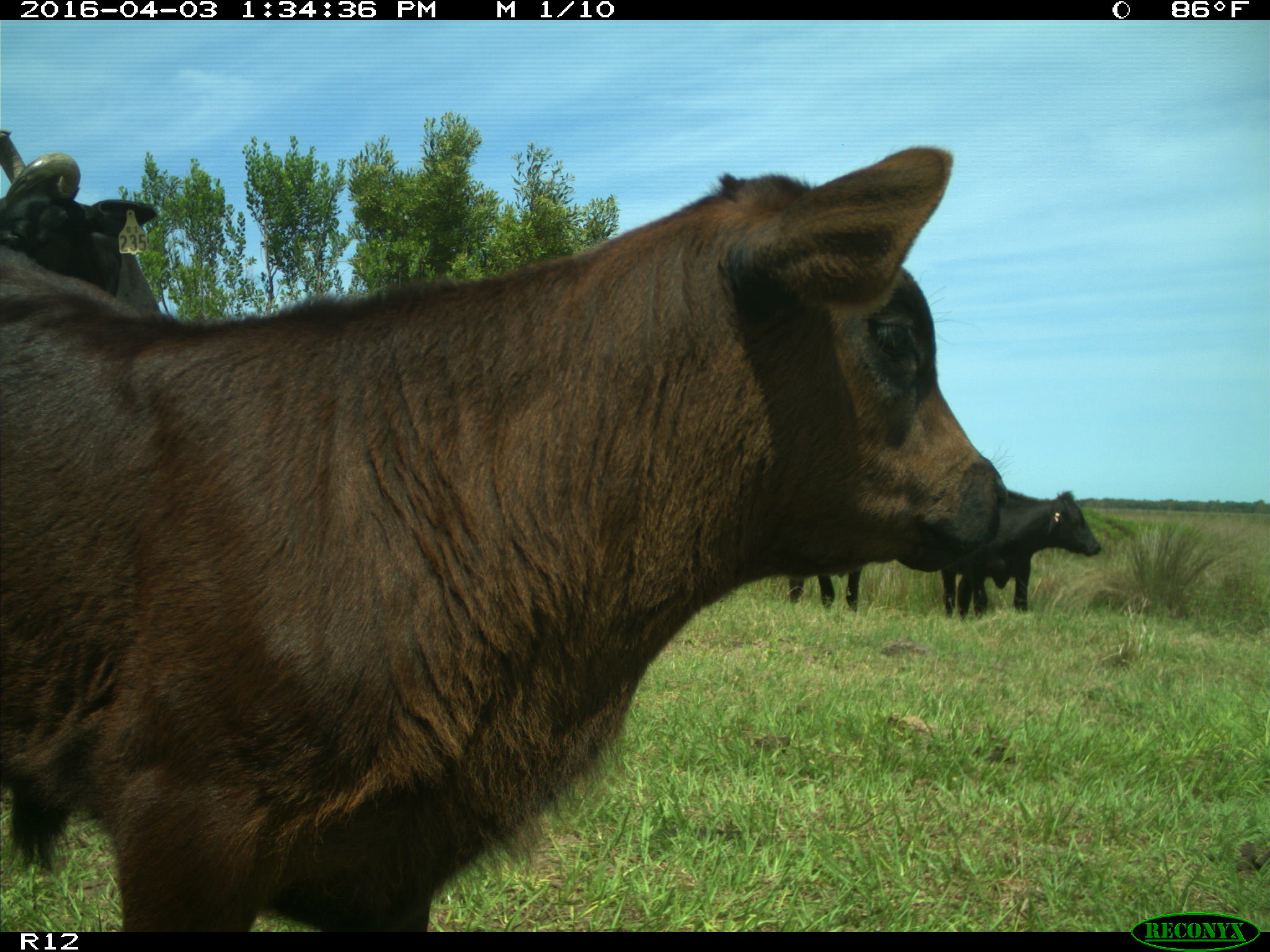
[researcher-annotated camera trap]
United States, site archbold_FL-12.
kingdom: Animalia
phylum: Chordata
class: Mammalia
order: Artiodactyla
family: Bovidae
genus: Bos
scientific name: Bos taurus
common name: domestic cow